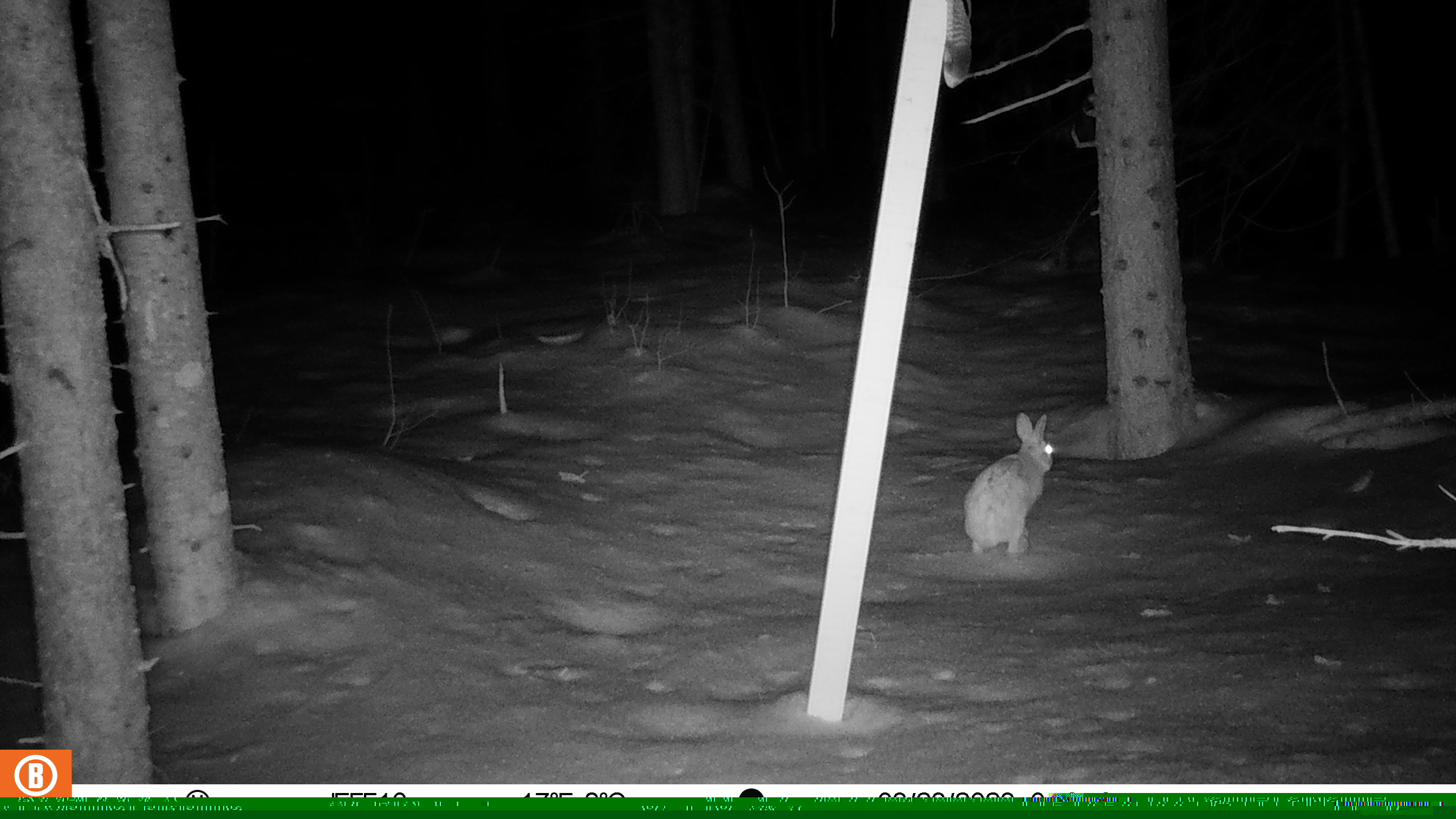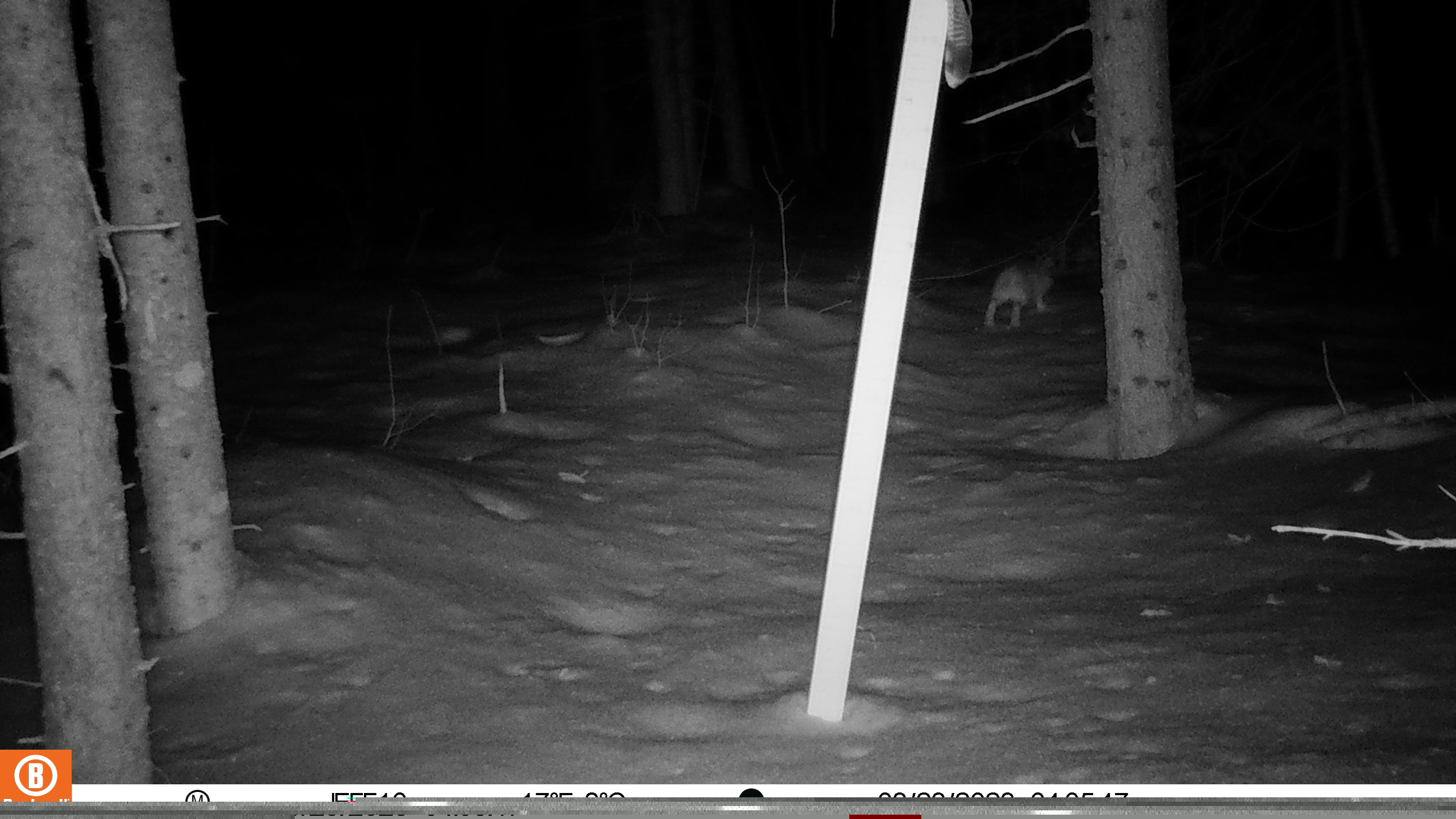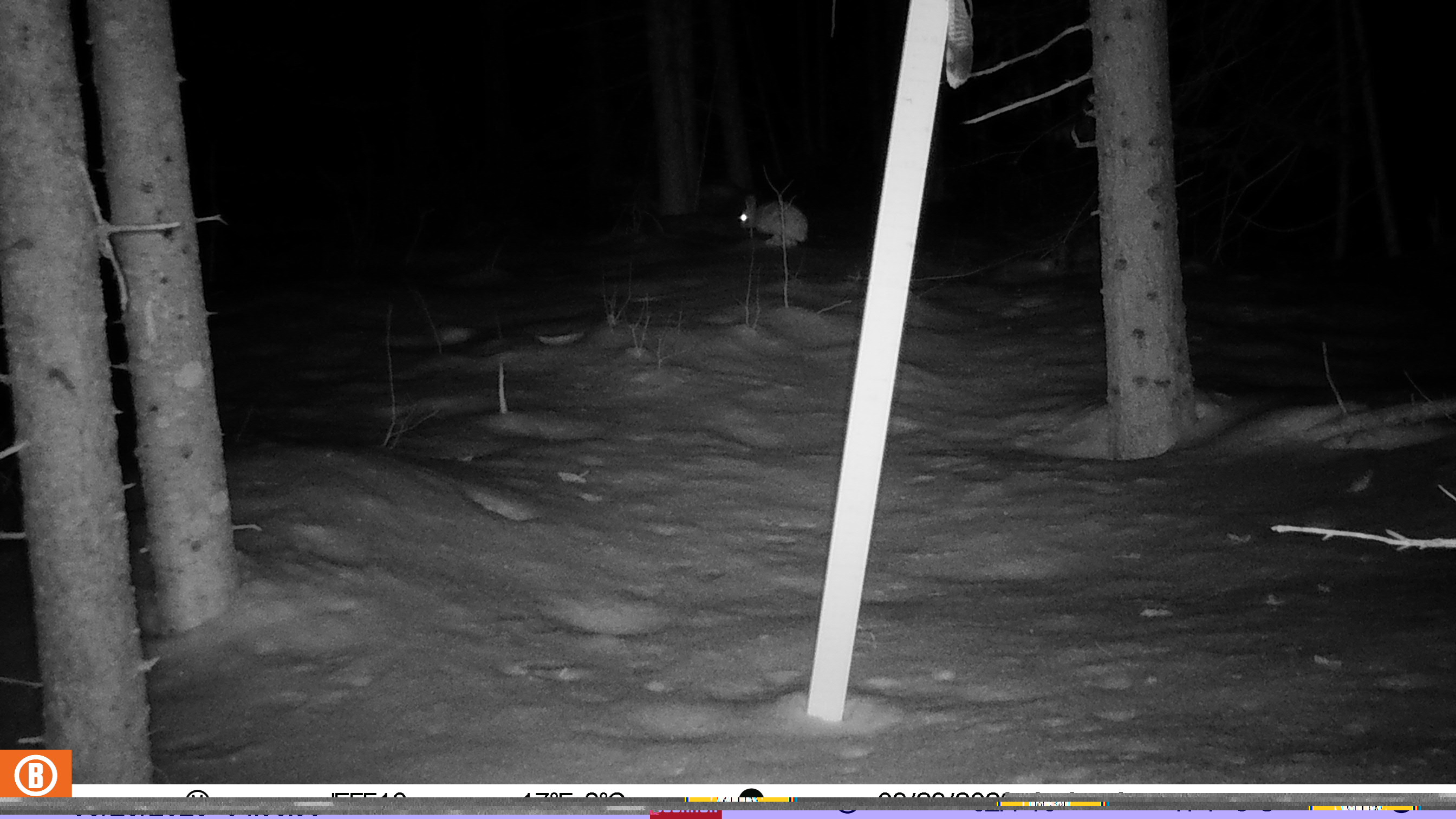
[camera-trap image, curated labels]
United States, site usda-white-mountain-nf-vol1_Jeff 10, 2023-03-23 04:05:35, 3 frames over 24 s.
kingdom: Animalia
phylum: Chordata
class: Mammalia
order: Lagomorpha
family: Leporidae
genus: Lepus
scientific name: Lepus americanus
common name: snowshoe hare